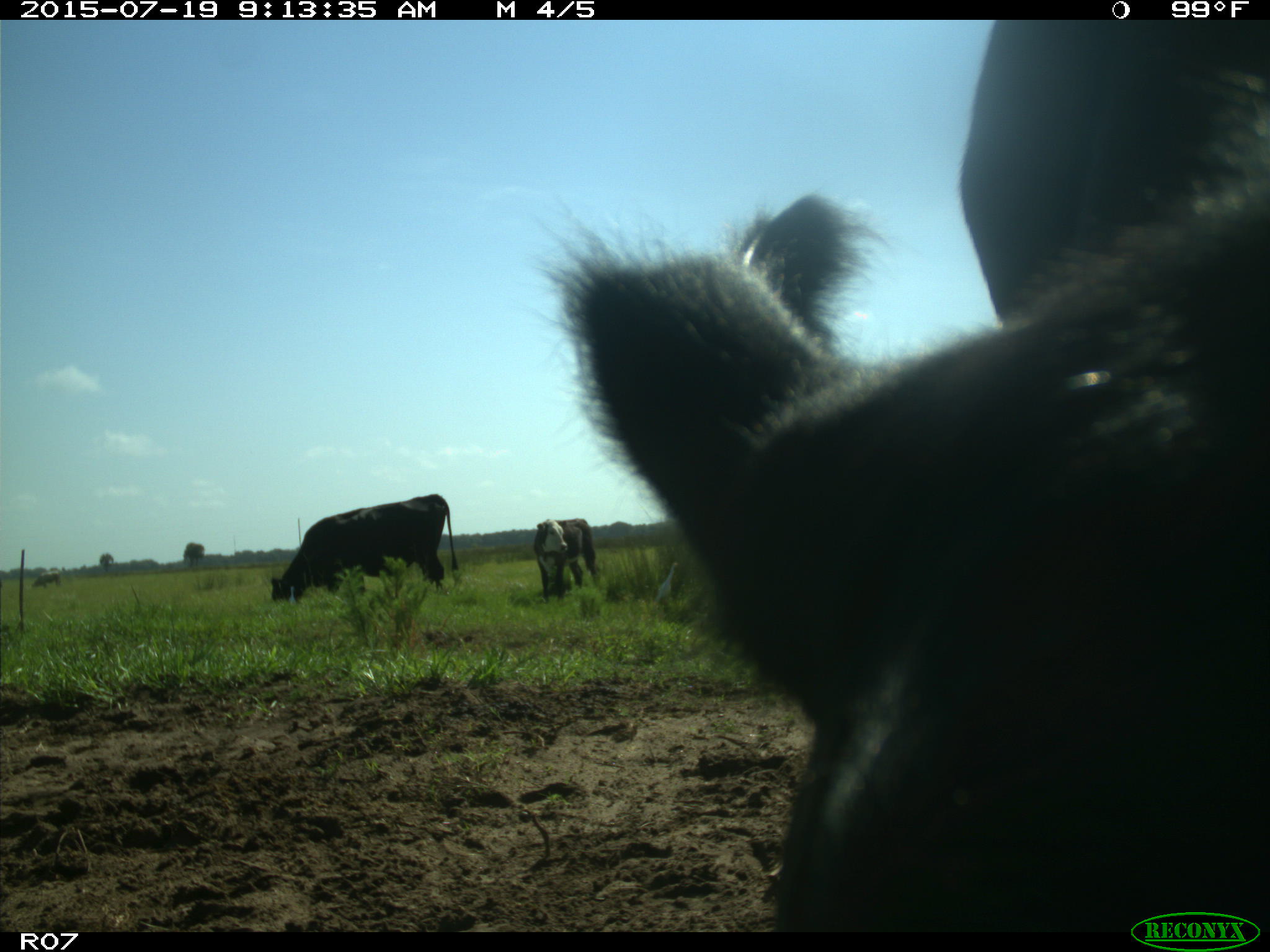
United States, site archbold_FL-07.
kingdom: Animalia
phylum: Chordata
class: Mammalia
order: Artiodactyla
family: Bovidae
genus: Bos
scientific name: Bos taurus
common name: domestic cow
Bos taurus (domestic cow).